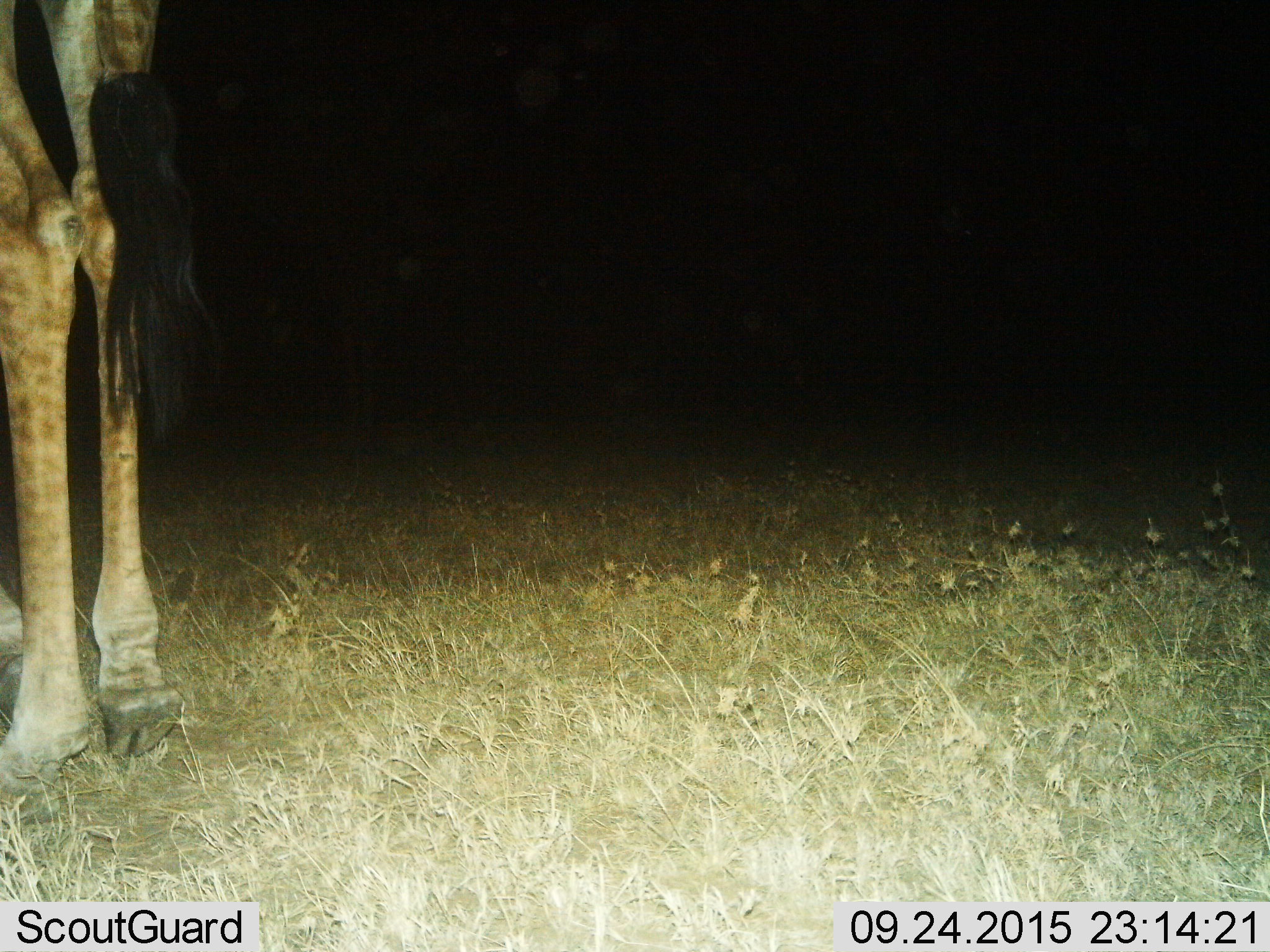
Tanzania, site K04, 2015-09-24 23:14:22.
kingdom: Animalia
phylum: Chordata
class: Mammalia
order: Artiodactyla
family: Giraffidae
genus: Giraffa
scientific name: Giraffa camelopardalis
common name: giraffe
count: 1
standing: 100%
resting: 0%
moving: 0%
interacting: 0%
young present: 0%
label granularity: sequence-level